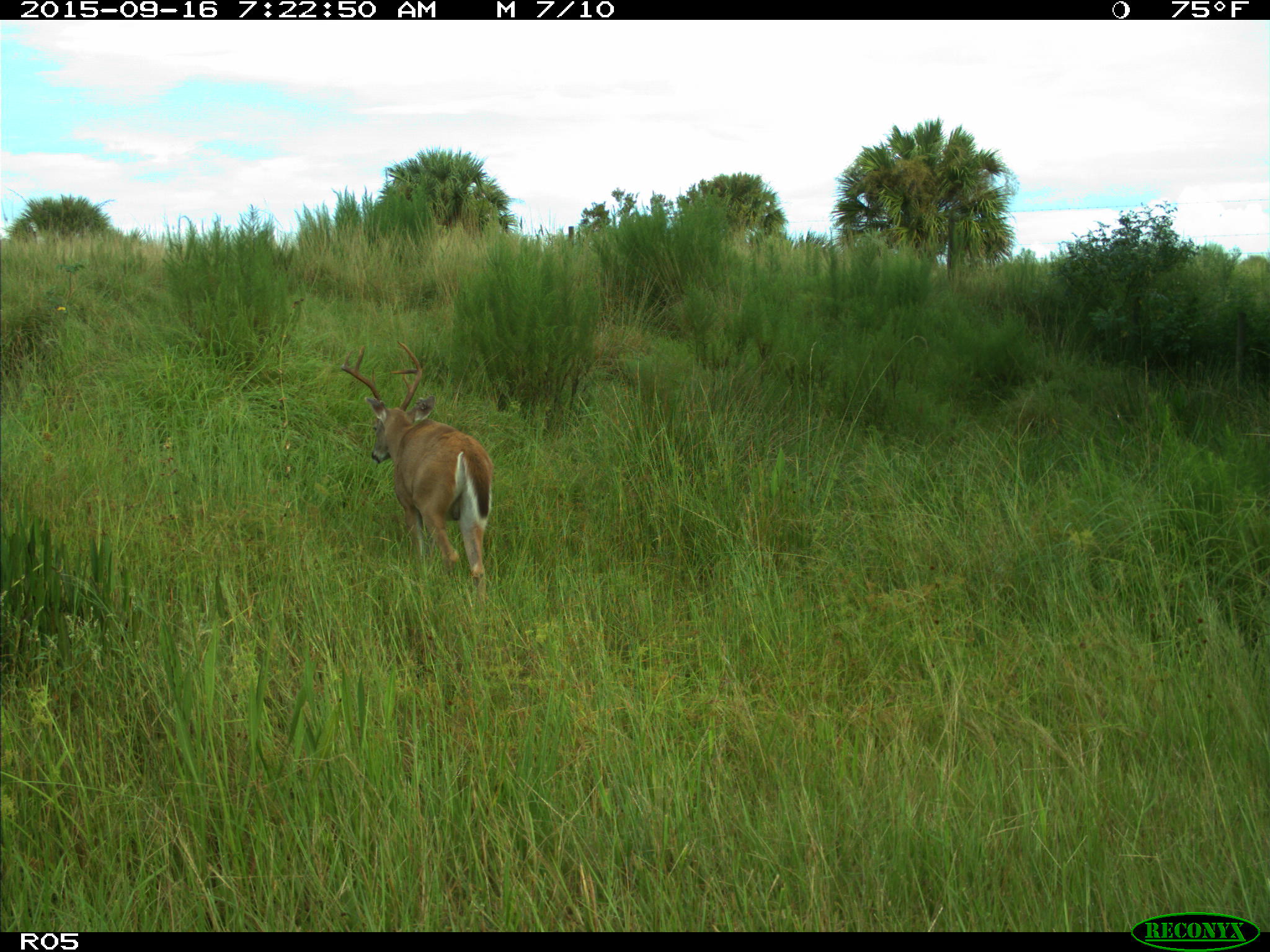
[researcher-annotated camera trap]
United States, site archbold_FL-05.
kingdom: Animalia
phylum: Chordata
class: Mammalia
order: Artiodactyla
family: Cervidae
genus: Odocoileus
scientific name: Odocoileus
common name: deer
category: unidentified deer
Unidentified deer (deer) (Odocoileus).